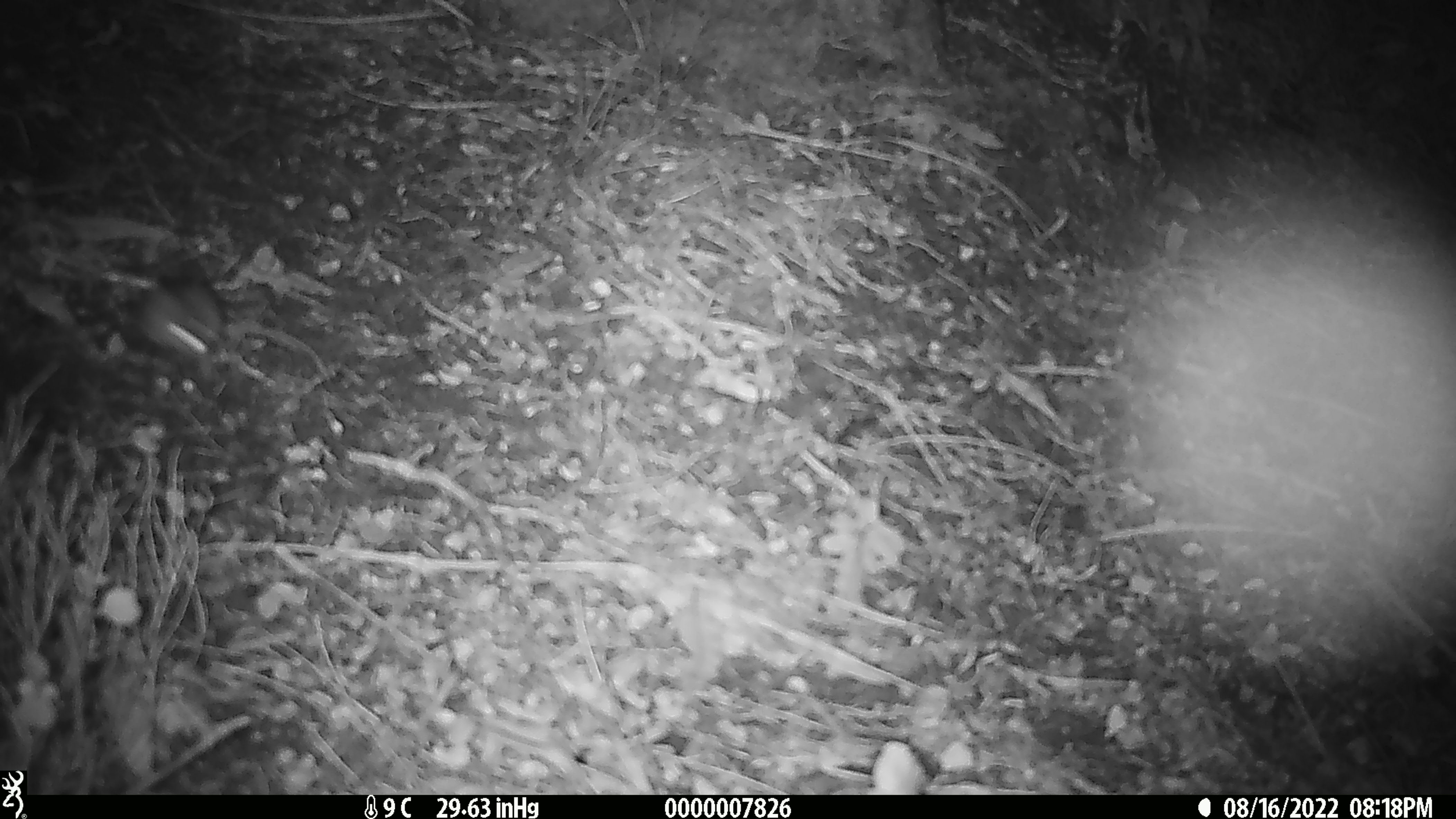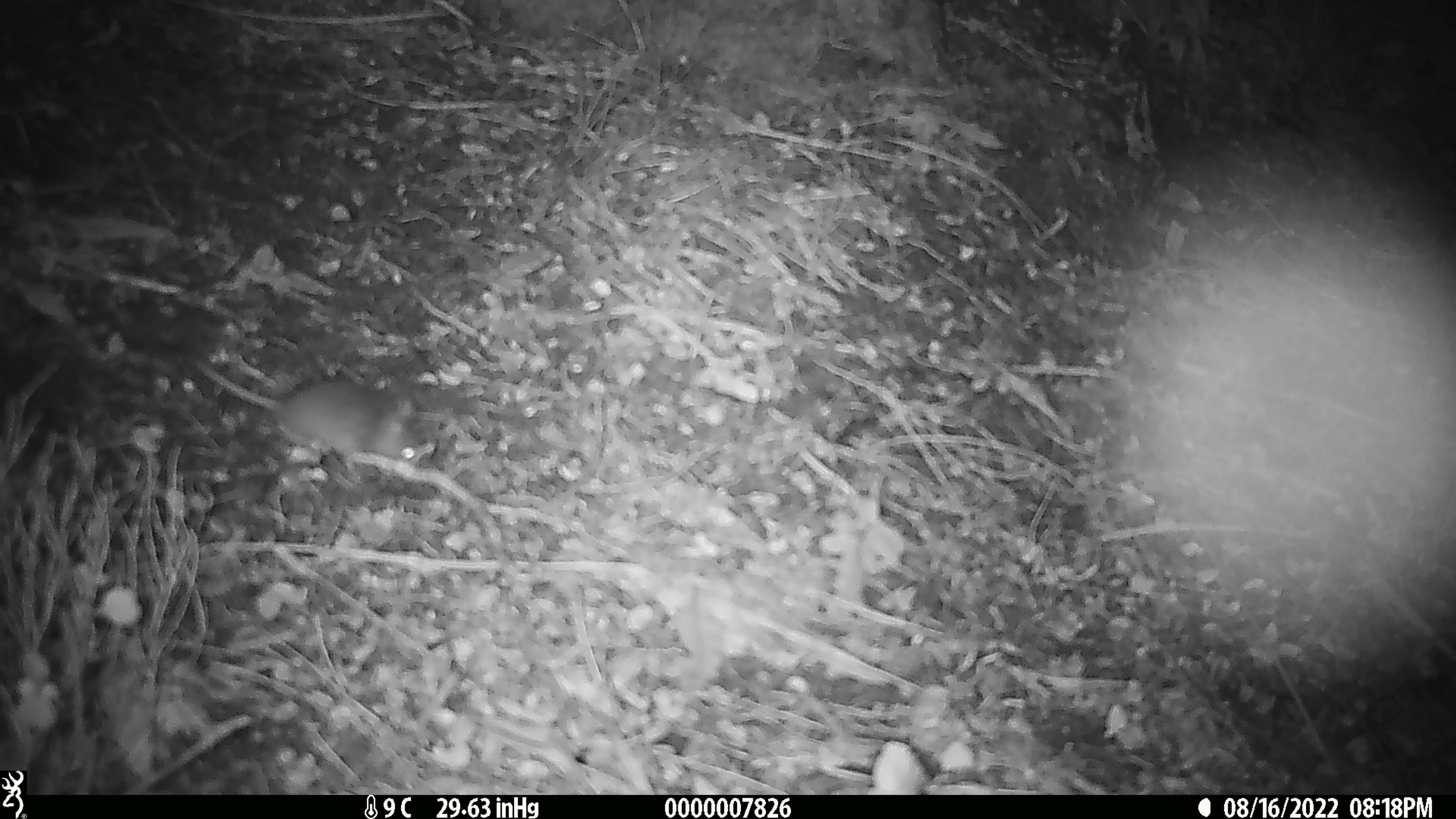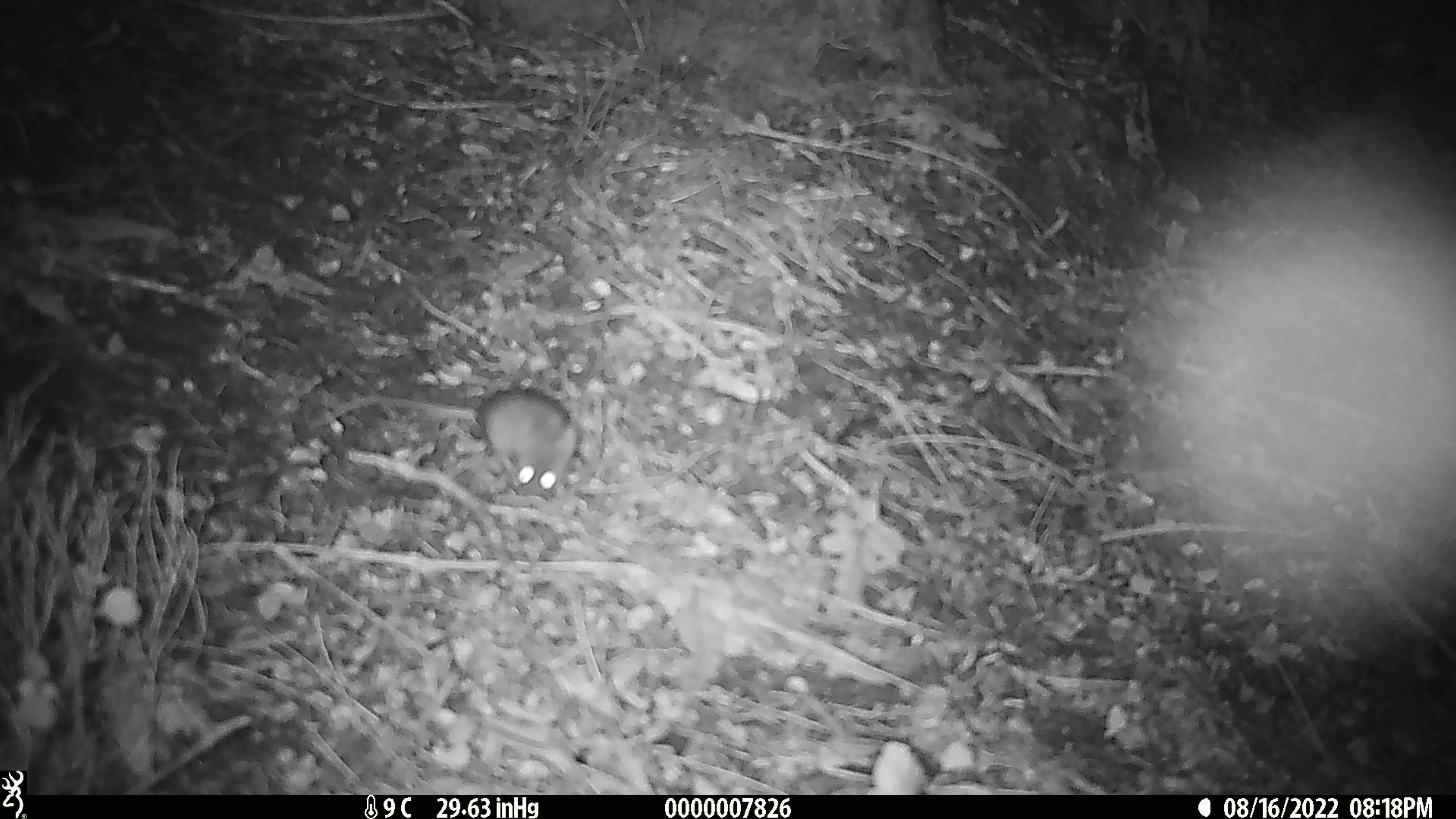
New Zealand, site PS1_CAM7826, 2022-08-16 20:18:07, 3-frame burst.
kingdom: Animalia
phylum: Chordata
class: Mammalia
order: Rodentia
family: Muridae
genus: Mus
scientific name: Mus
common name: mouse